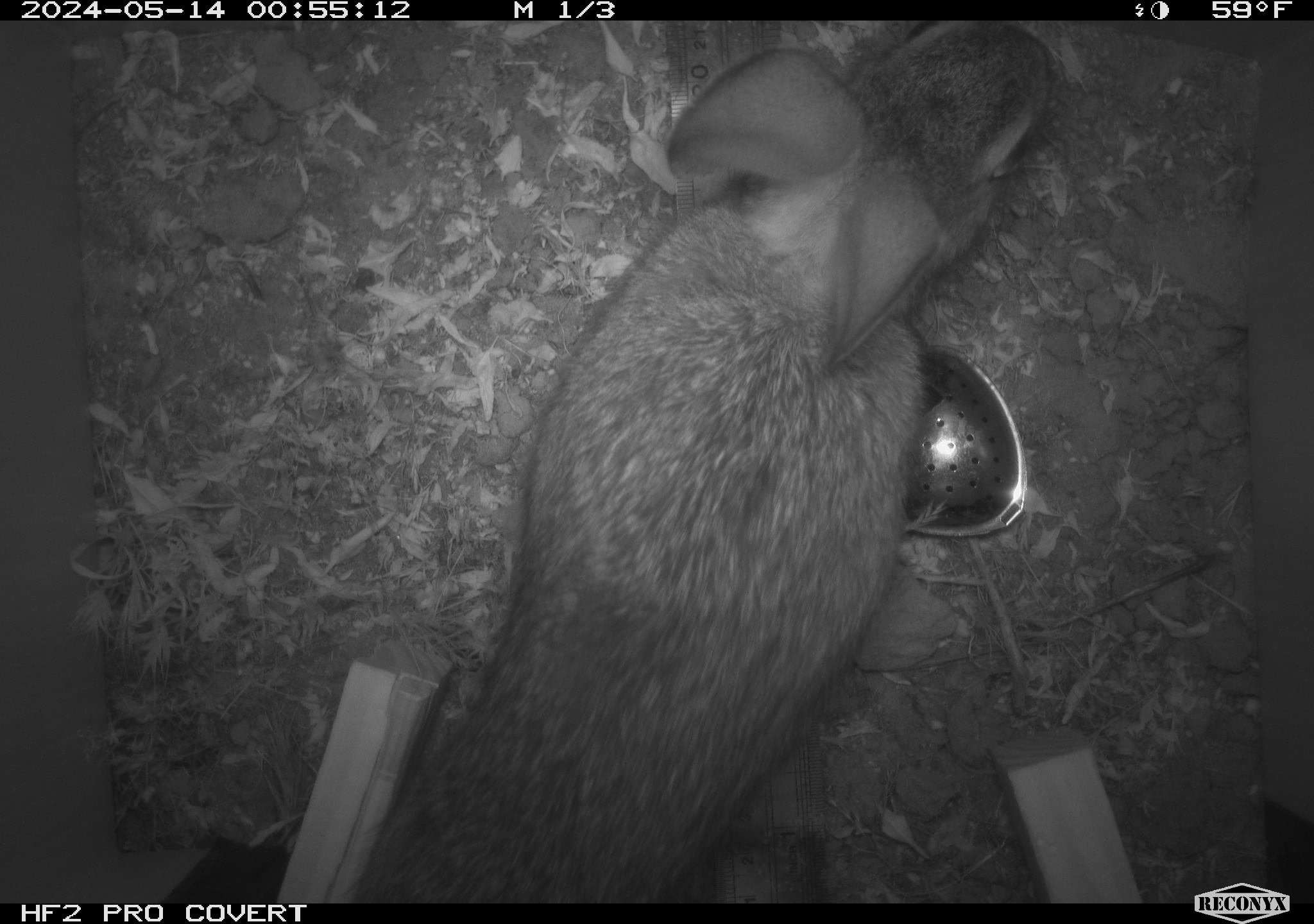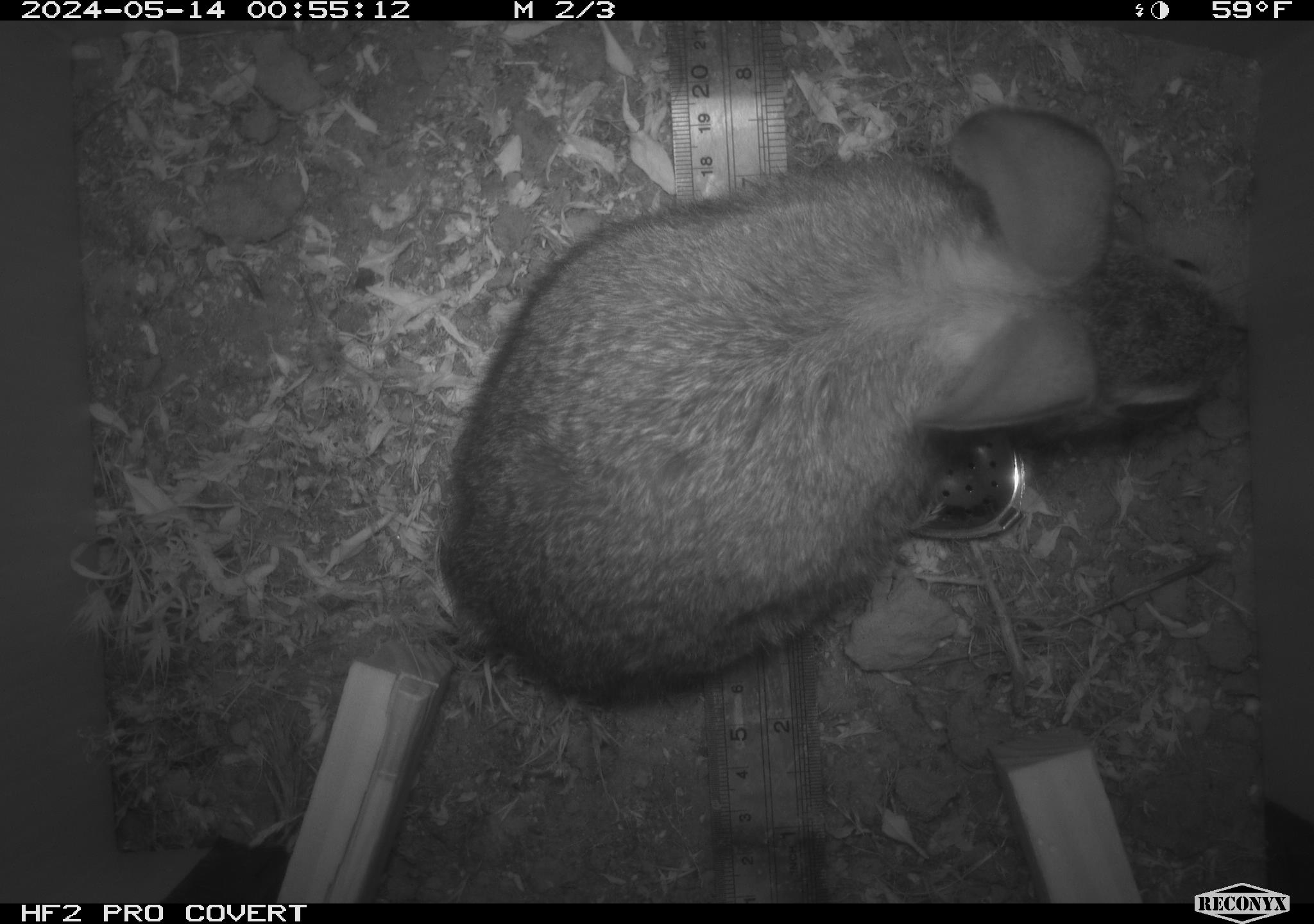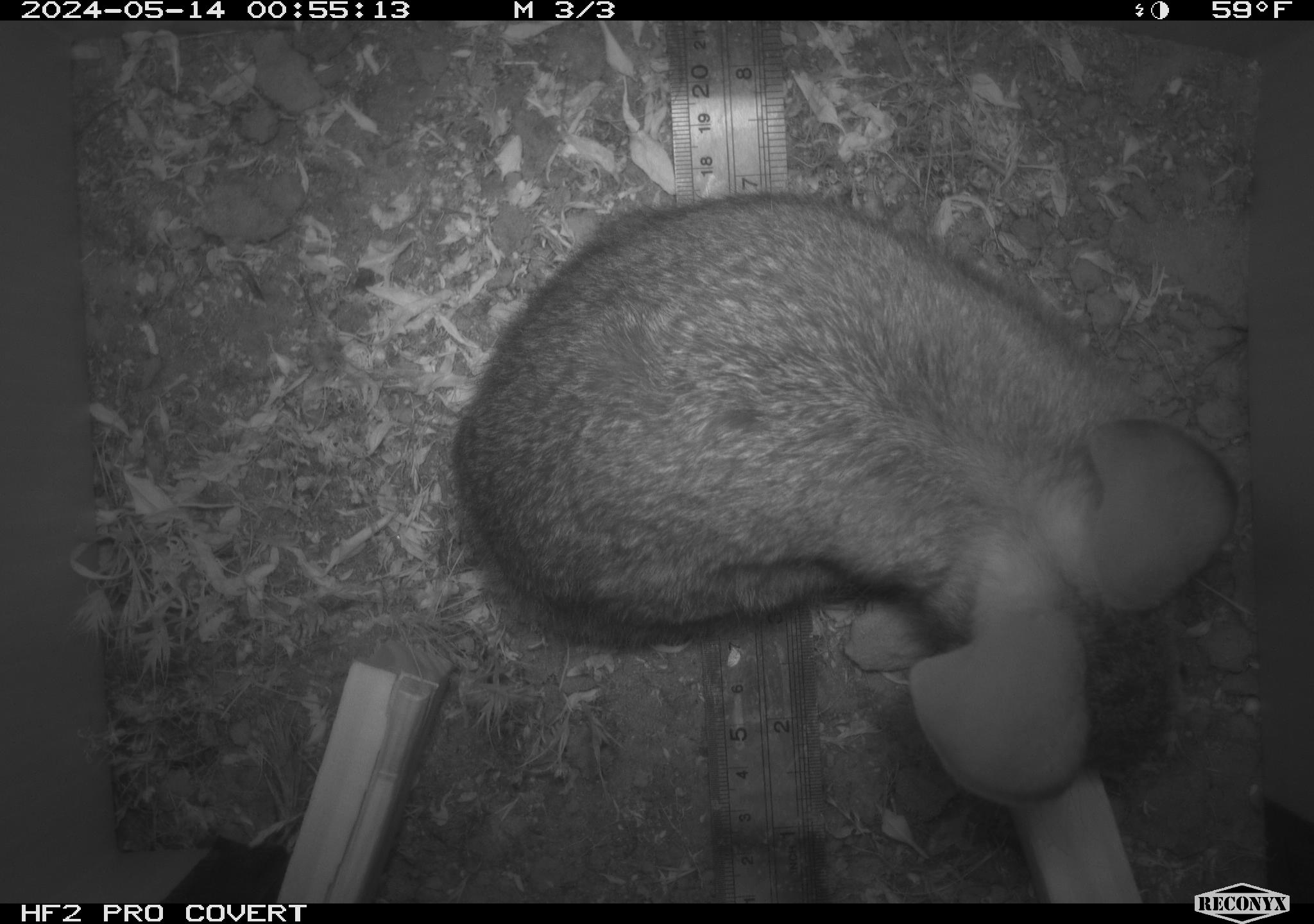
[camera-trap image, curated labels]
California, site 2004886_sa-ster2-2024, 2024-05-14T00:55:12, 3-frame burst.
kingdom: Animalia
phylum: Chordata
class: Mammalia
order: Lagomorpha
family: Leporidae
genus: Sylvilagus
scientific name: Sylvilagus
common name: cottontail rabbits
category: sylvilagus species